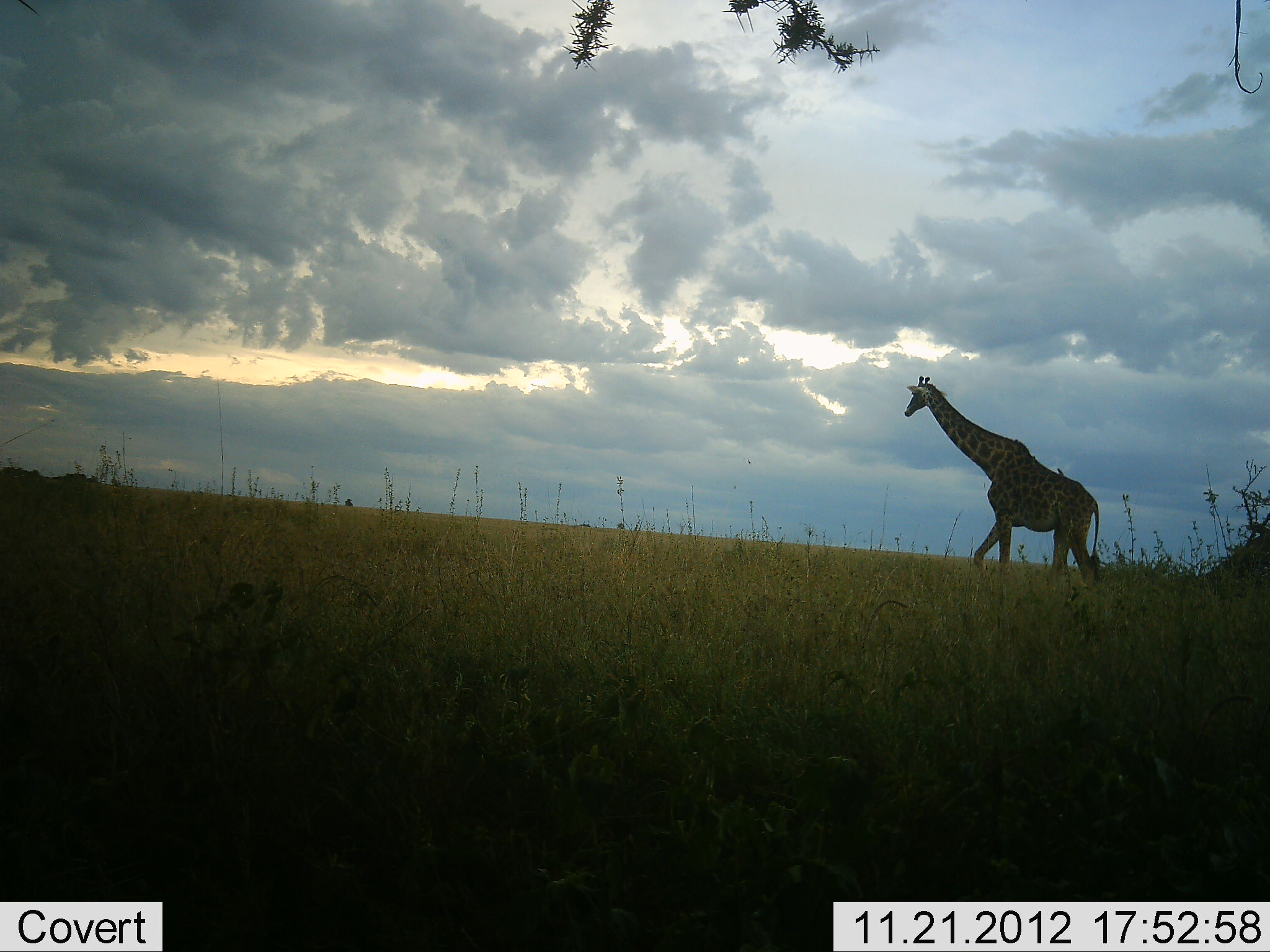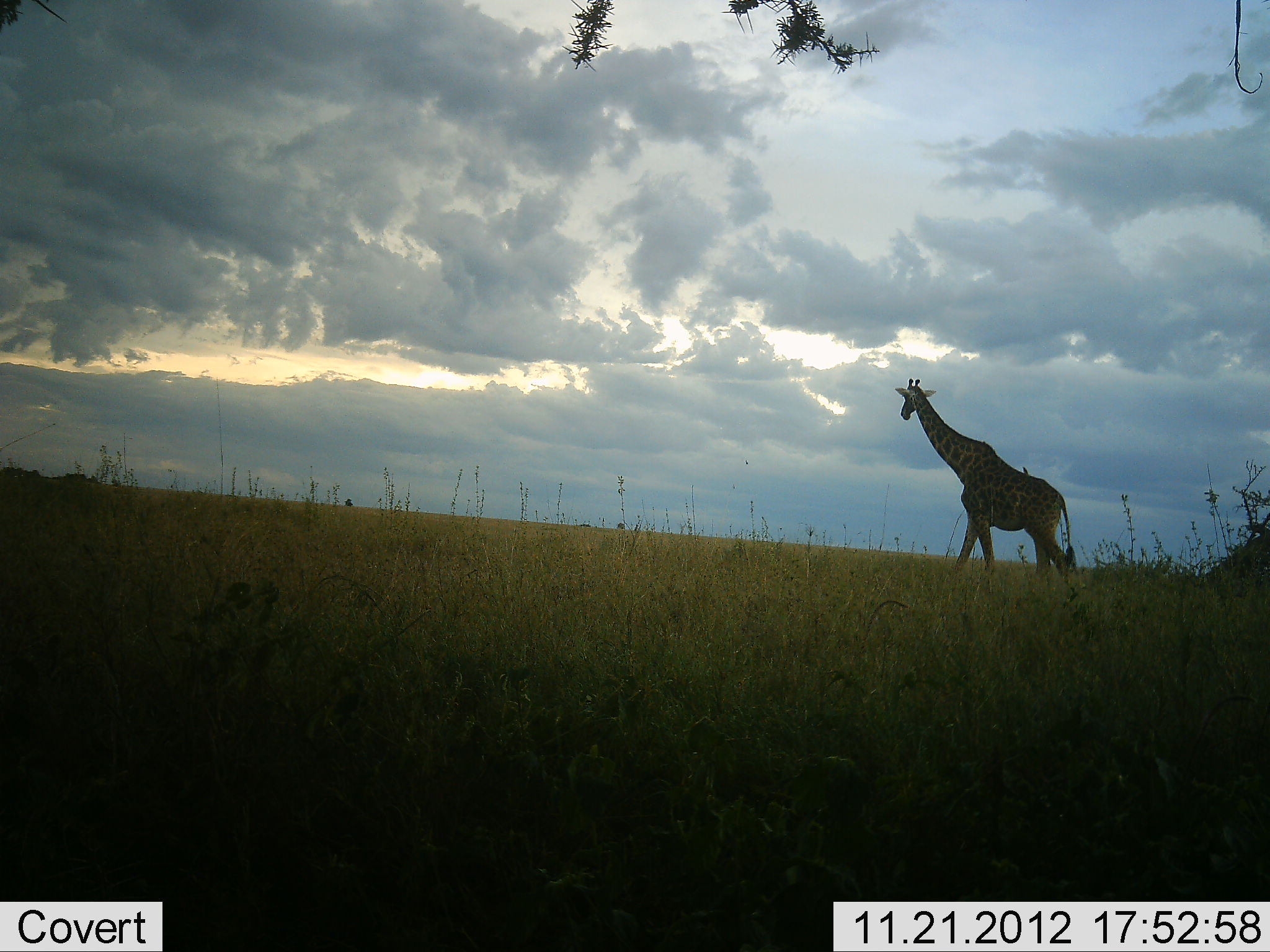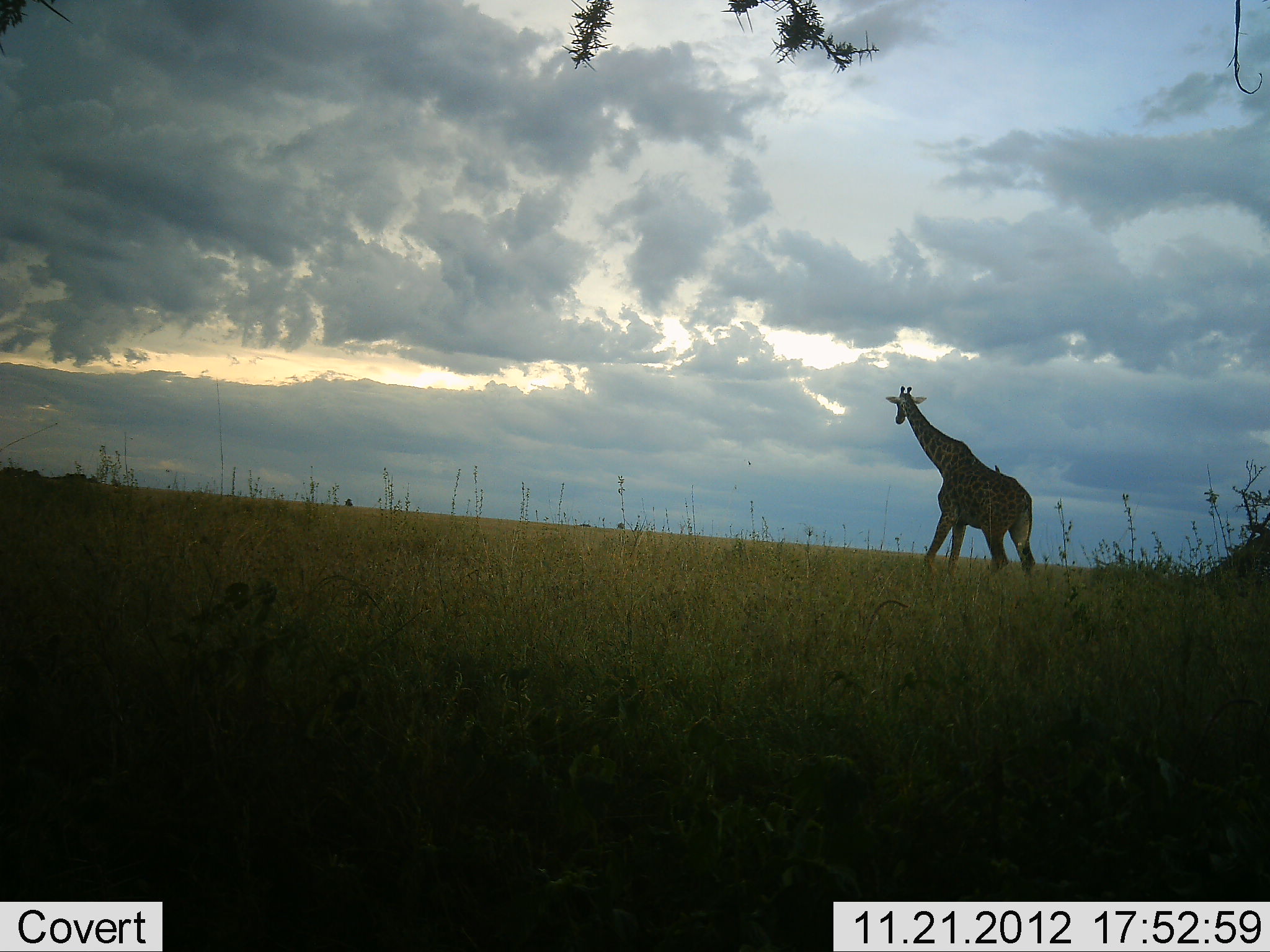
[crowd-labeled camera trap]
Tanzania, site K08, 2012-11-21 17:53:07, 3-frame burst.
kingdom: Animalia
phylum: Chordata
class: Mammalia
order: Artiodactyla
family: Giraffidae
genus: Giraffa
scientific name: Giraffa camelopardalis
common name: giraffe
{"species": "giraffe (Giraffa camelopardalis)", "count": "1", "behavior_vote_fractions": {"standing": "0%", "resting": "0%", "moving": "100%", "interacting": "0%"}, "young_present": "0%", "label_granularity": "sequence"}